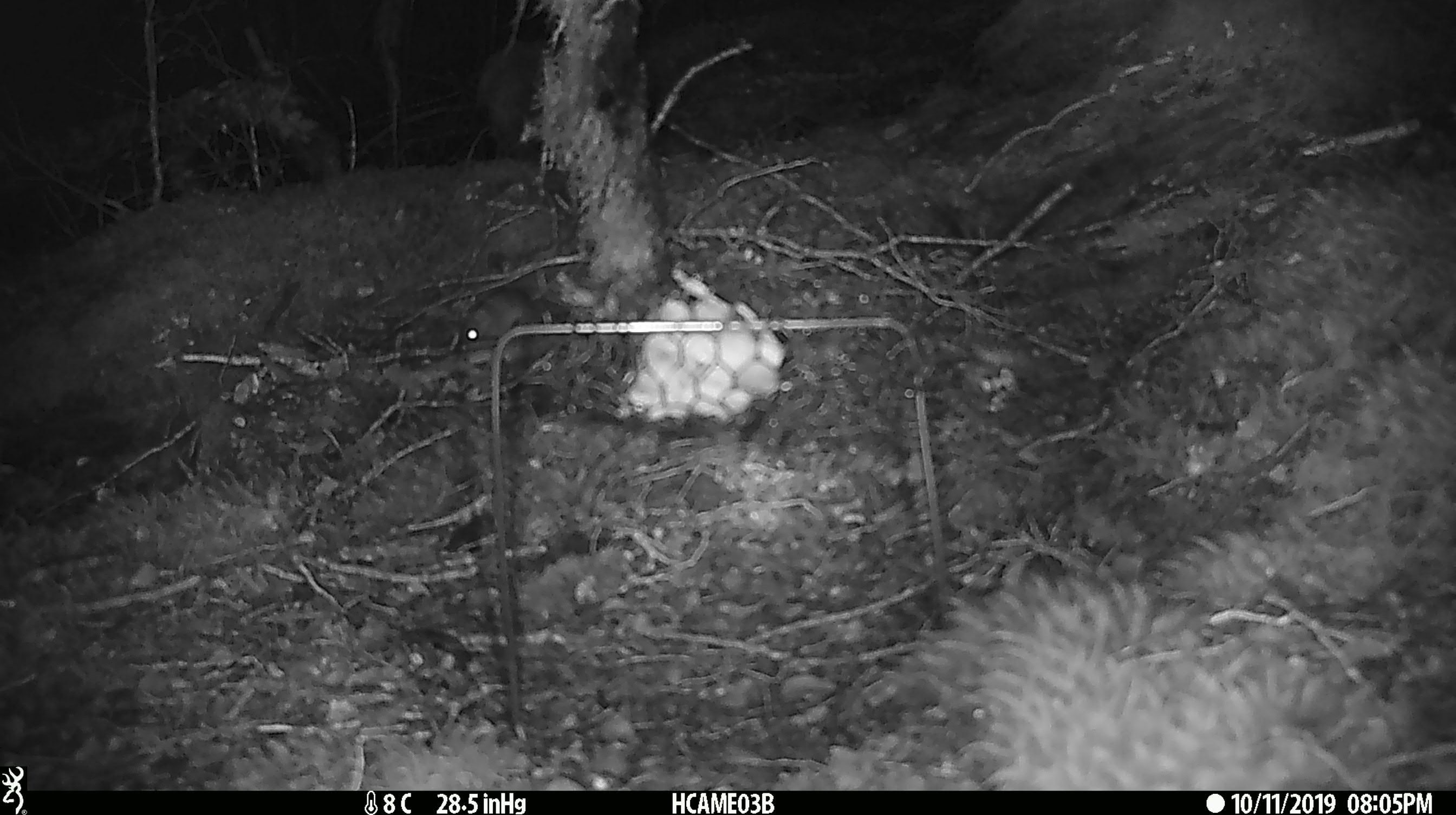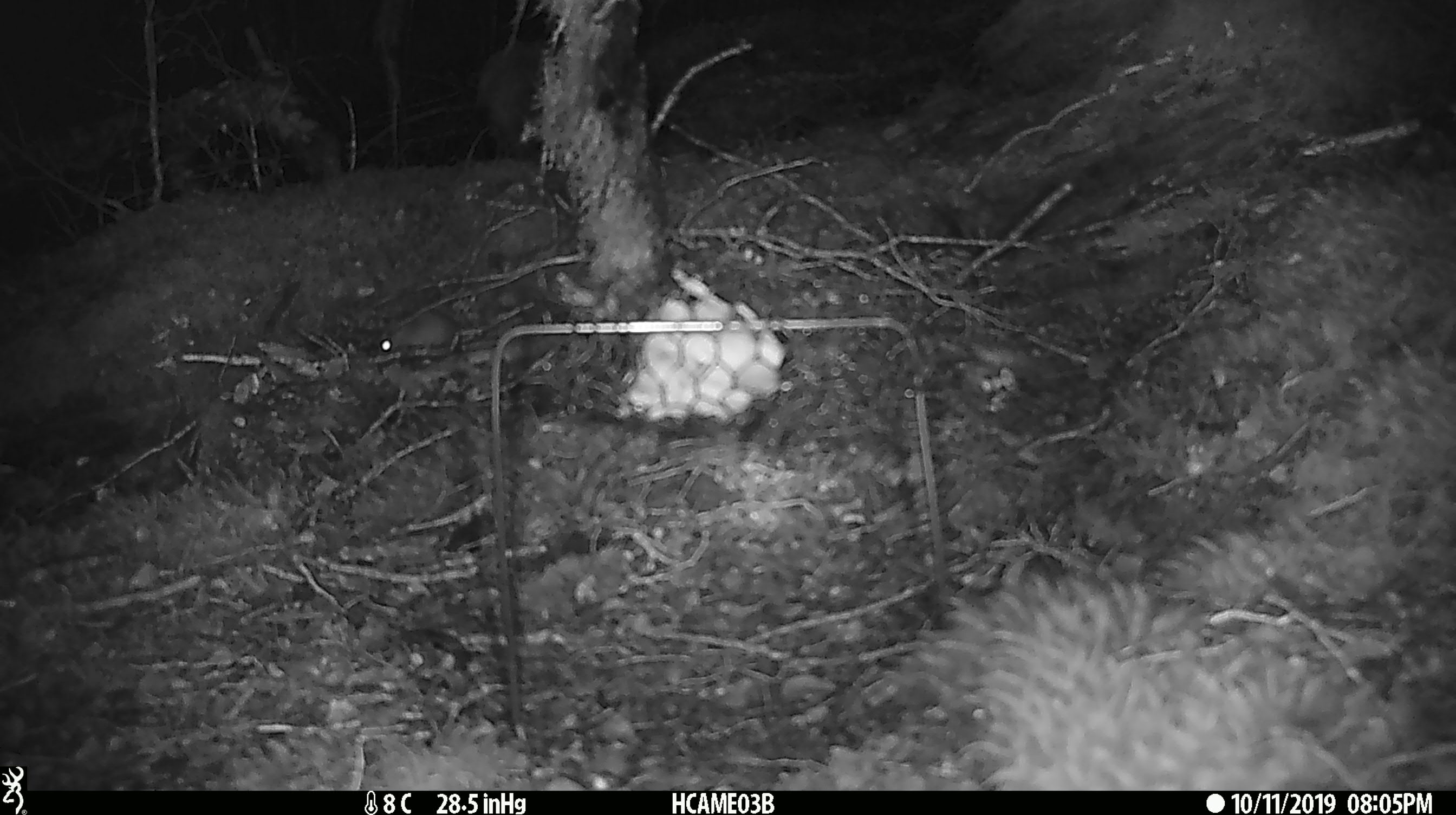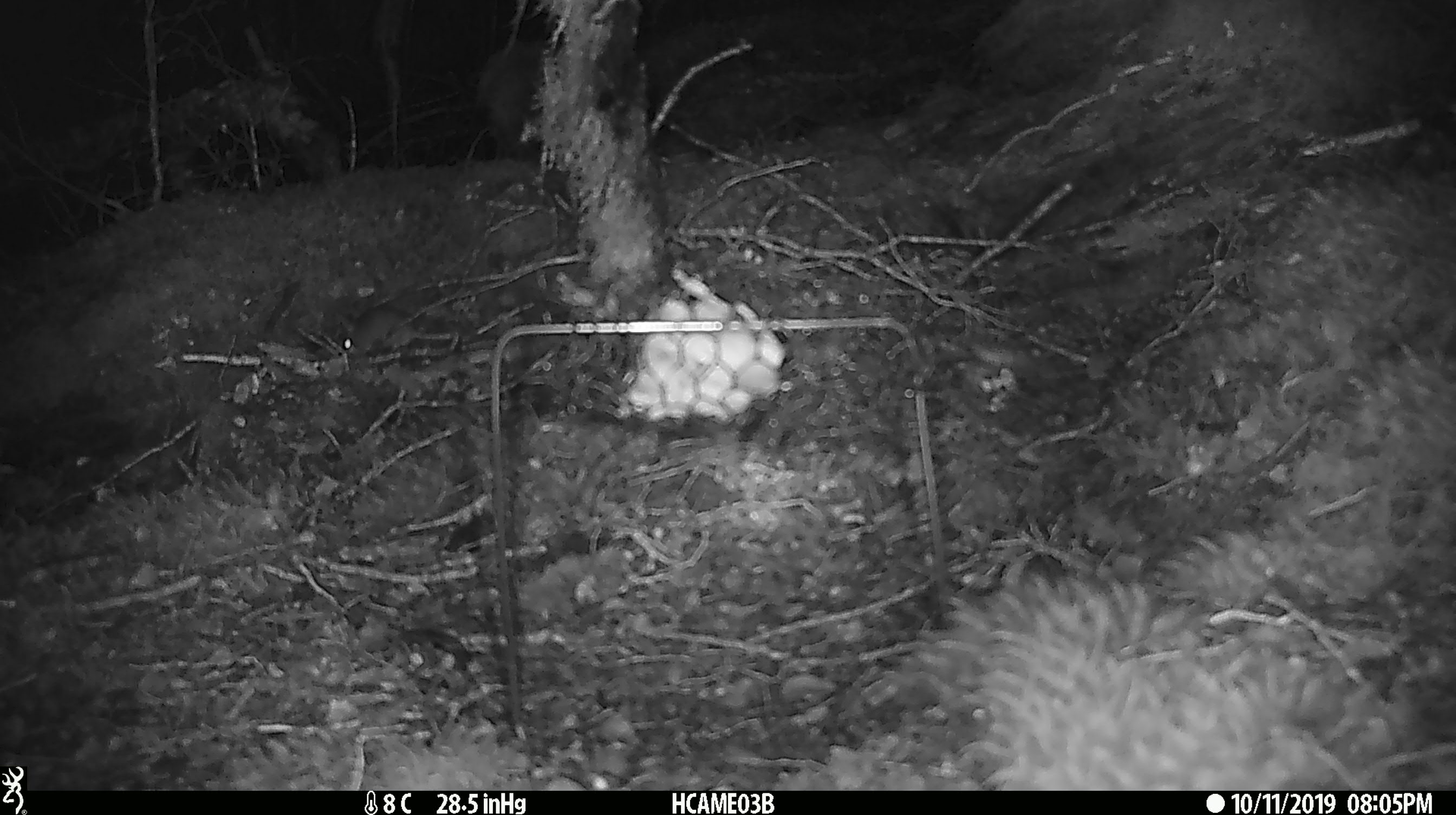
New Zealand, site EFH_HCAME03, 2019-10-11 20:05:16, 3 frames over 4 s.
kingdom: Animalia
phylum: Chordata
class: Mammalia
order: Rodentia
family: Muridae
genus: Mus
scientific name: Mus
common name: mouse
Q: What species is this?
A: Mouse (Mus).